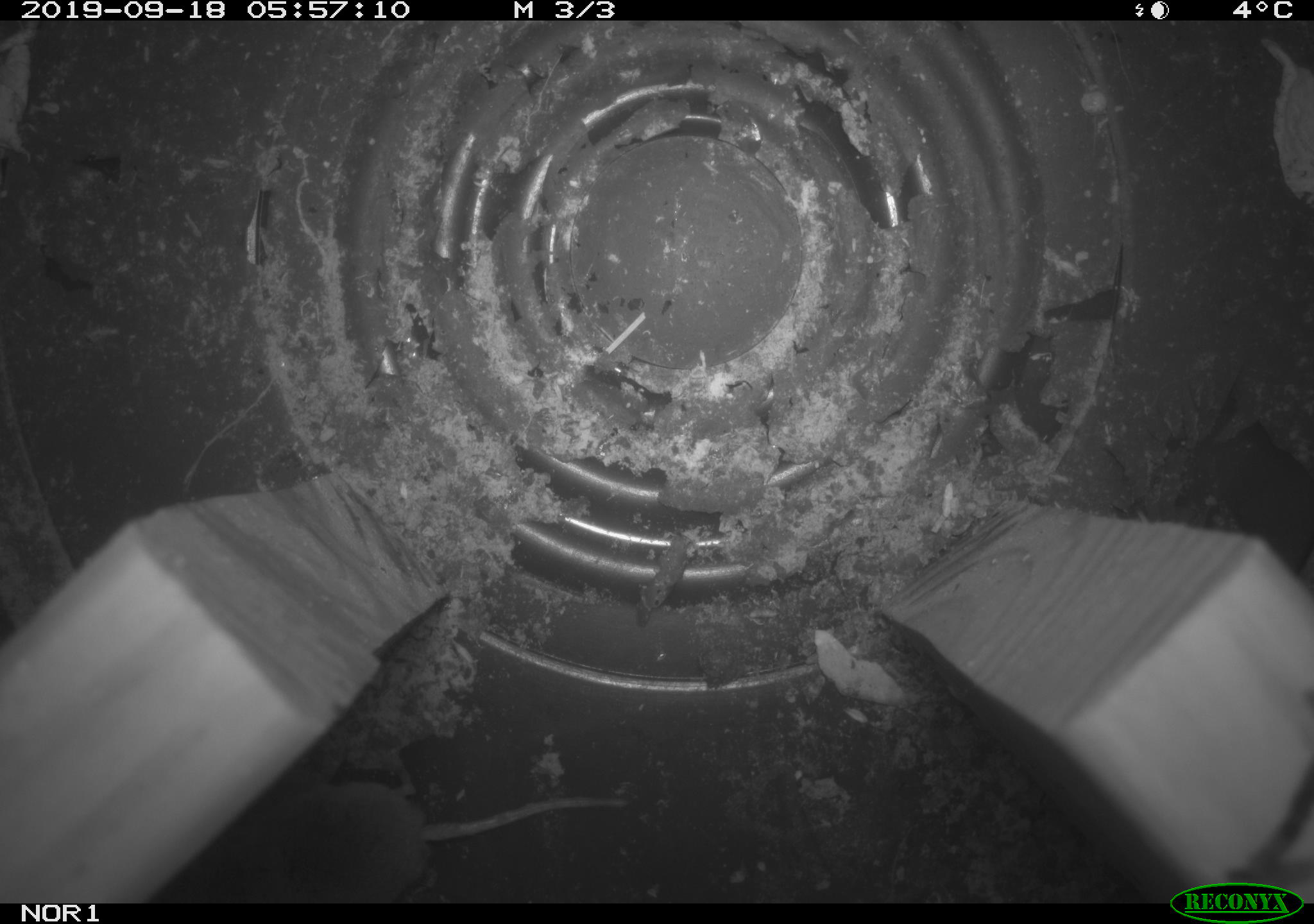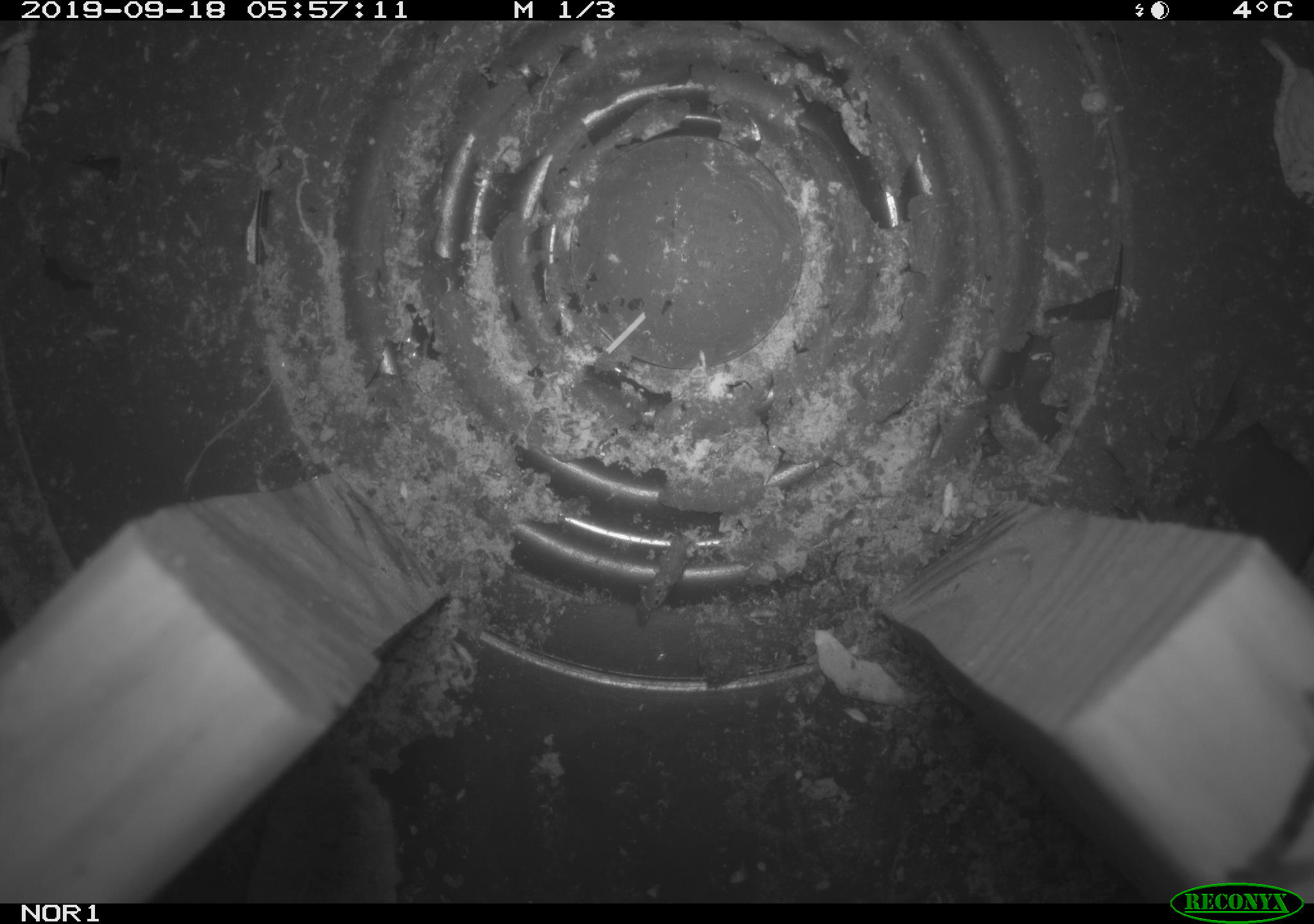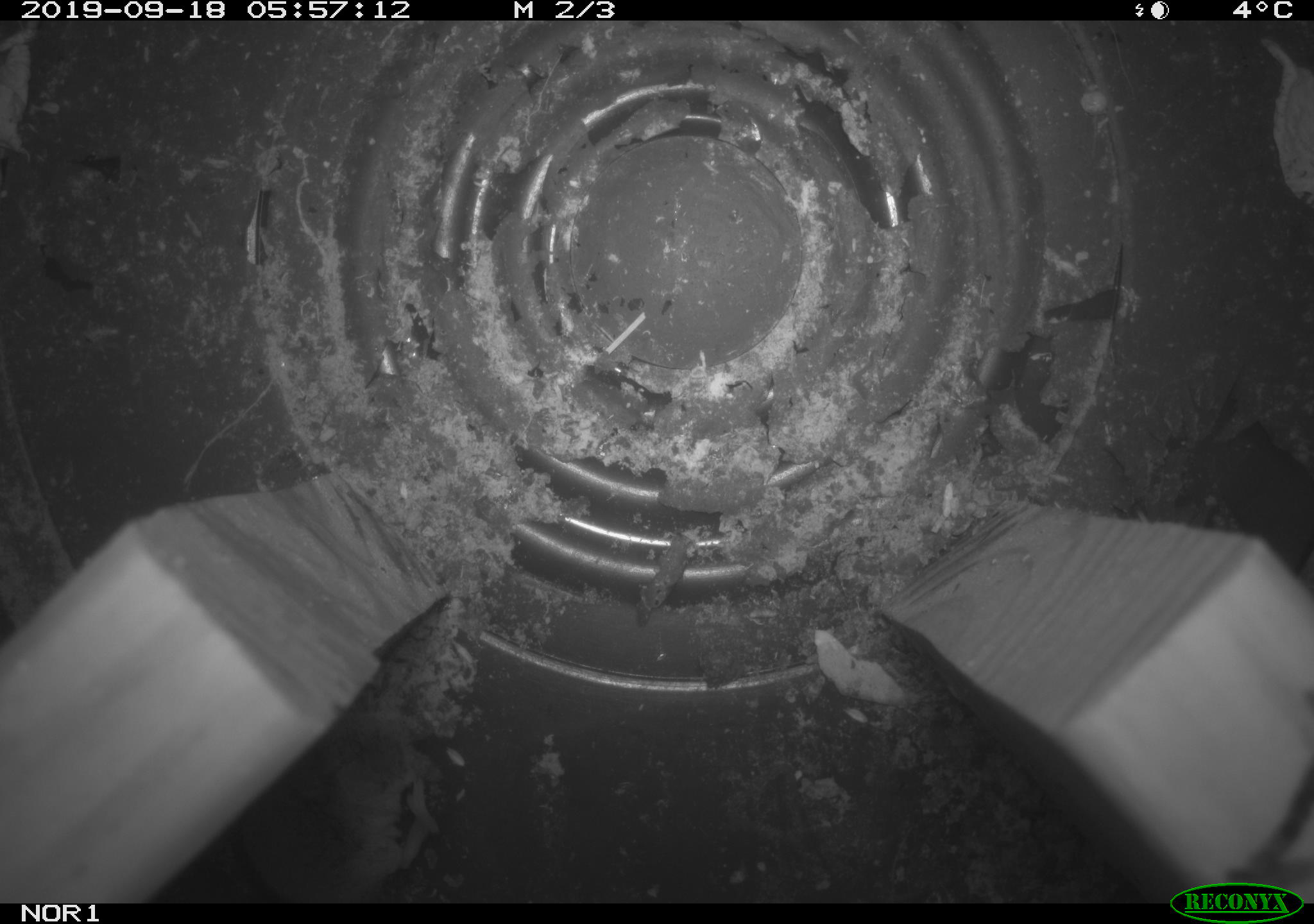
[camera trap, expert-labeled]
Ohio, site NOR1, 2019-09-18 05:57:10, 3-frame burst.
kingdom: Animalia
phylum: Chordata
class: Mammalia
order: Eulipotyphla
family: Soricidae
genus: Sorex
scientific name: Sorex cinereus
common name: masked shrew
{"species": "masked shrew (Sorex cinereus)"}